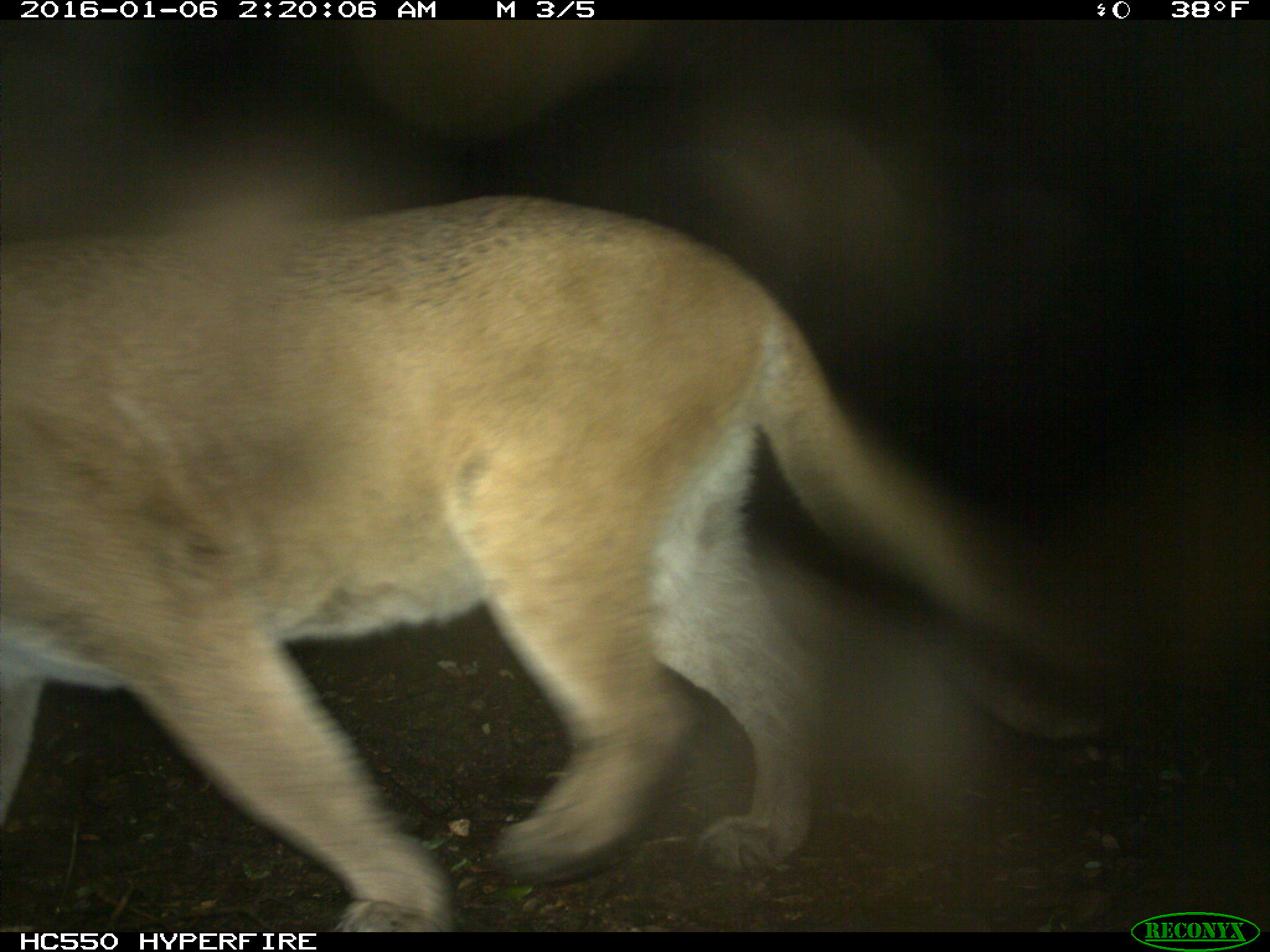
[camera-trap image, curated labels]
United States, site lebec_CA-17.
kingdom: Animalia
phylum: Chordata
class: Mammalia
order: Carnivora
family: Felidae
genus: Puma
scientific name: Puma concolor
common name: mountain lion